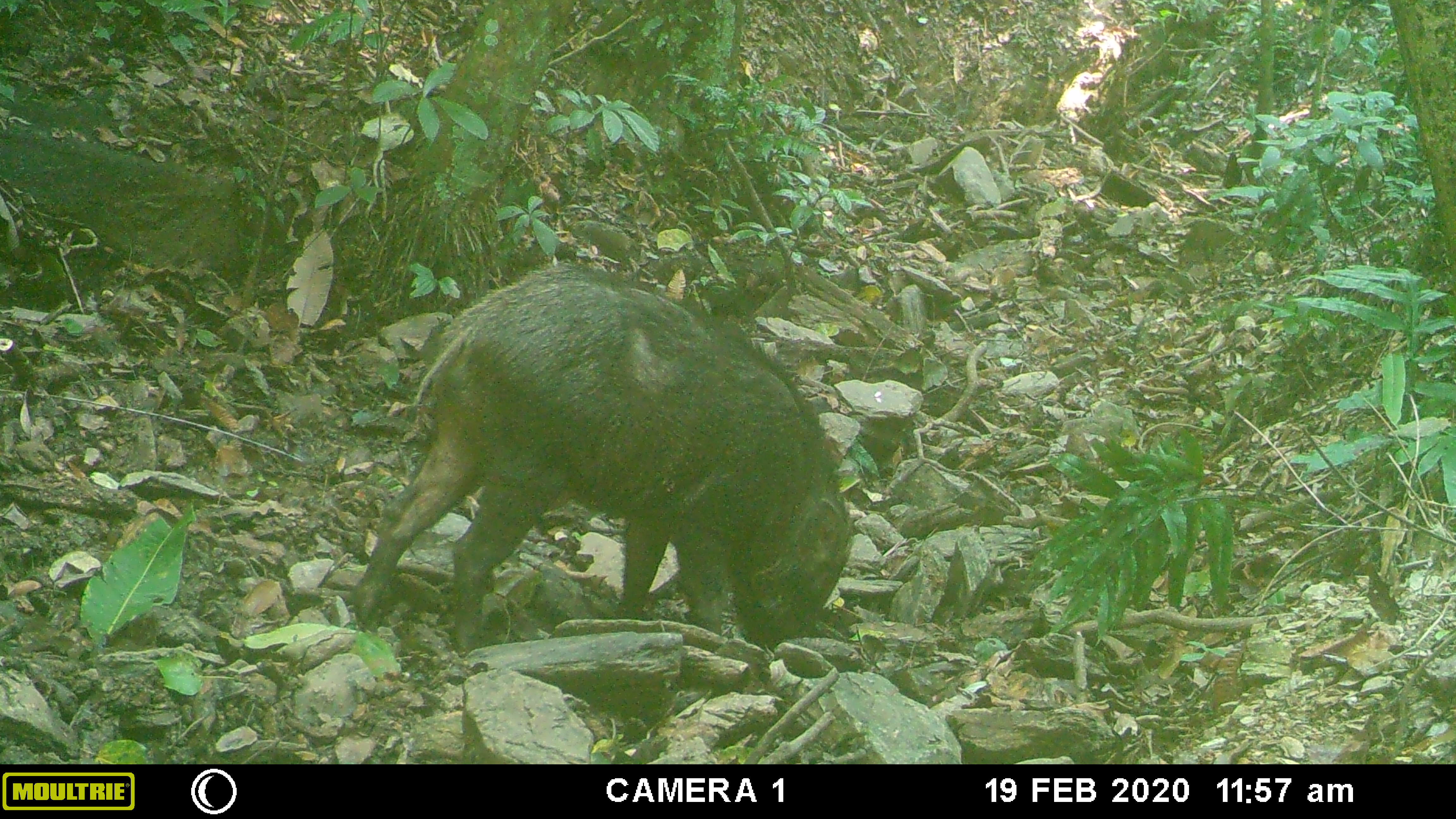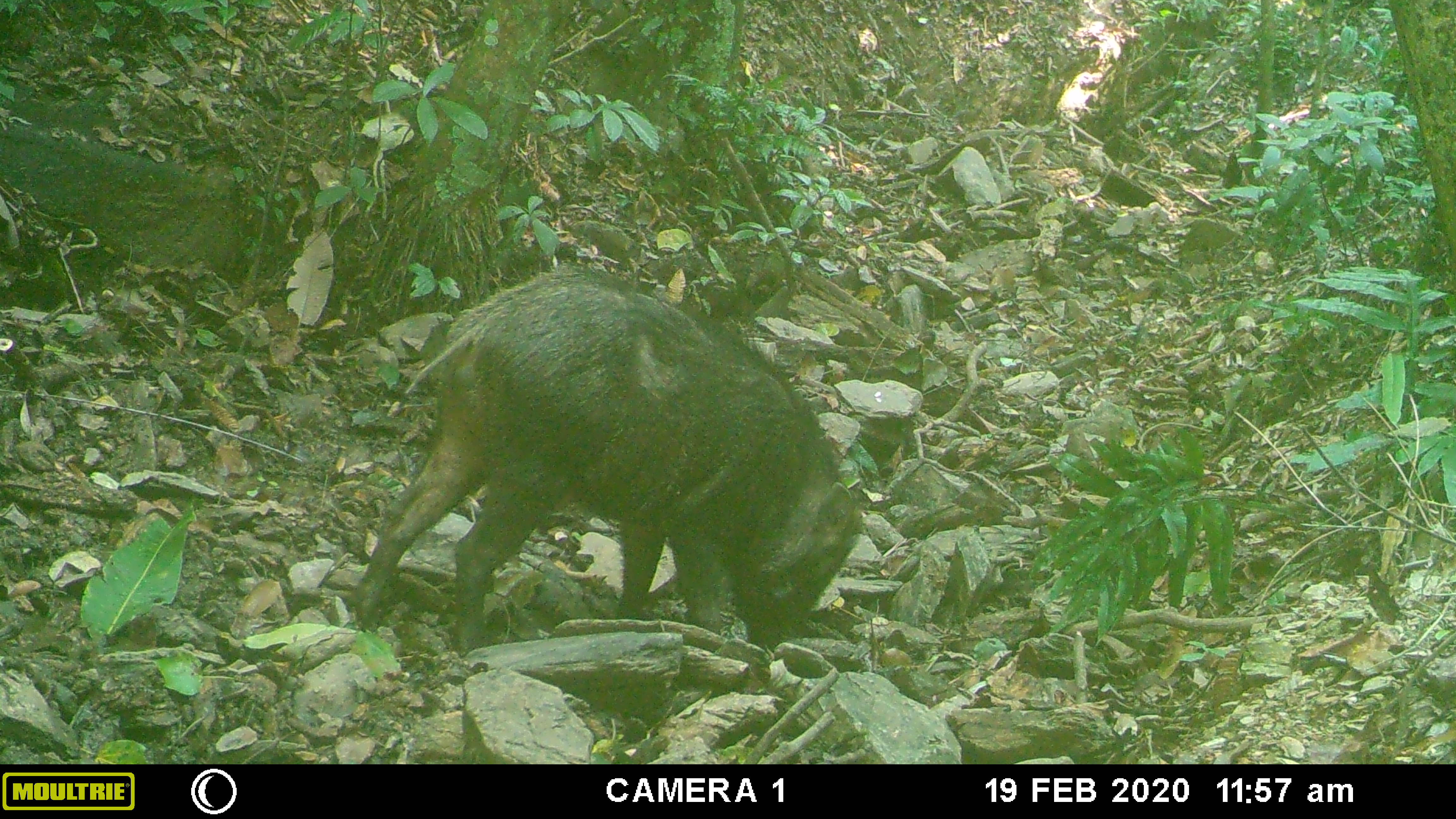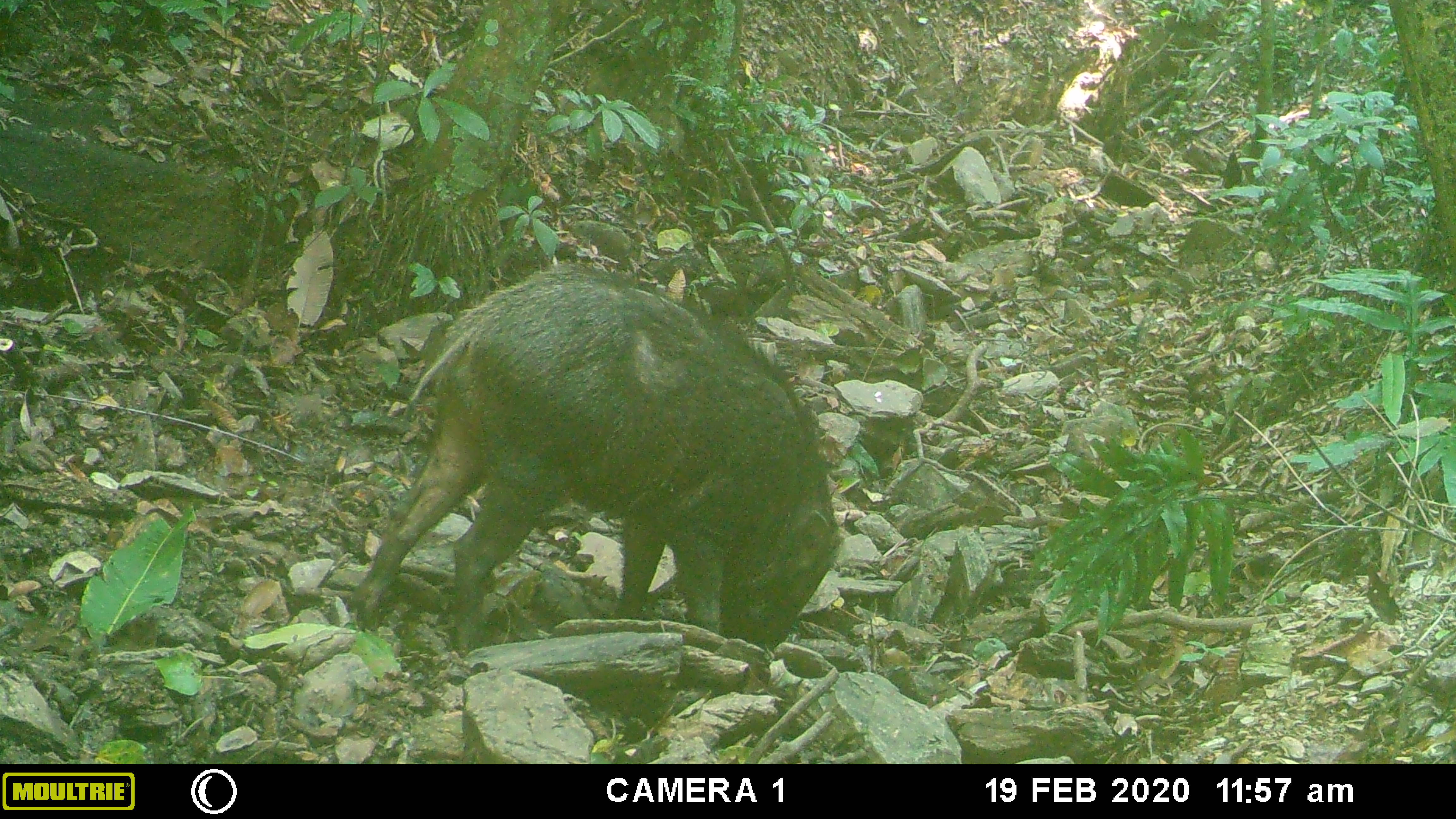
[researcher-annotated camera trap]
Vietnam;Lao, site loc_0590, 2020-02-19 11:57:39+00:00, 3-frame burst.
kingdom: Animalia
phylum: Chordata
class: Mammalia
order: Artiodactyla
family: Suidae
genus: Sus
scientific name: Sus scrofa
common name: eurasian wild pig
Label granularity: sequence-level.